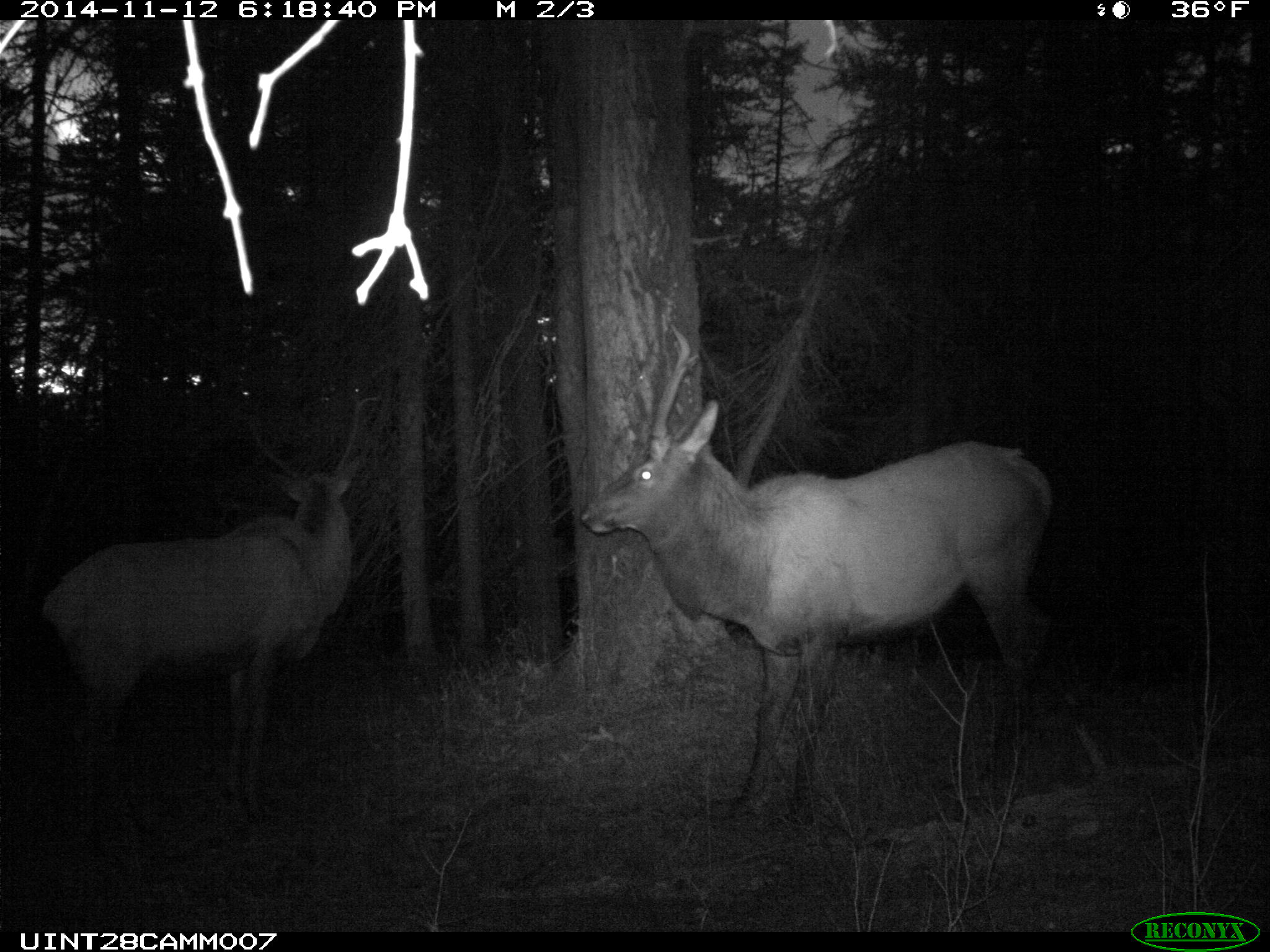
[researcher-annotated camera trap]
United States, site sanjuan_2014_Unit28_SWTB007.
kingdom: Animalia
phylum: Chordata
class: Mammalia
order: Artiodactyla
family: Cervidae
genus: Cervus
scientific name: Cervus elaphus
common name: red deer